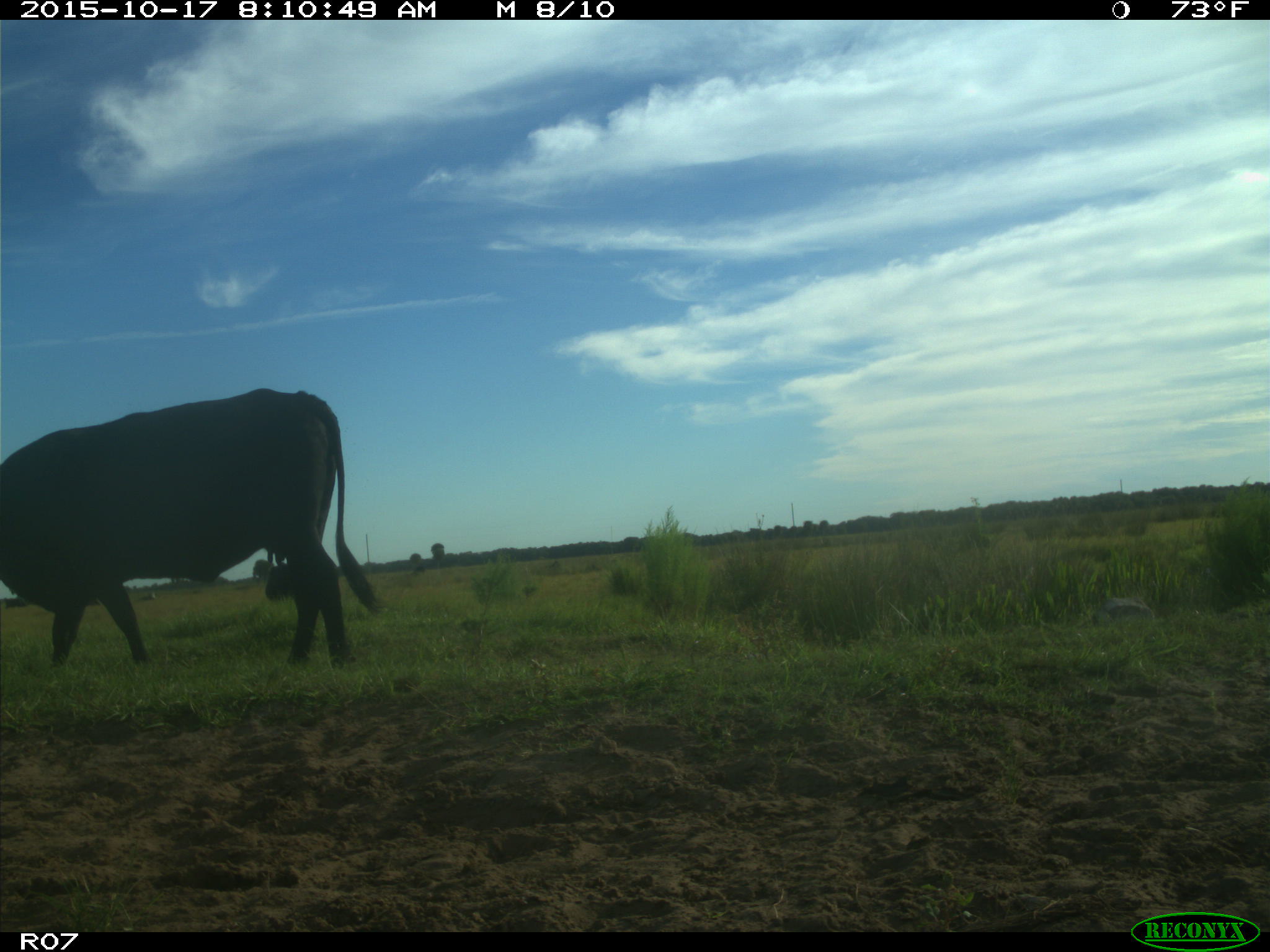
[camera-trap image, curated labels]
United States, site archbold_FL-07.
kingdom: Animalia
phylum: Chordata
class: Mammalia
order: Artiodactyla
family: Bovidae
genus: Bos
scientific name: Bos taurus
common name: domestic cow